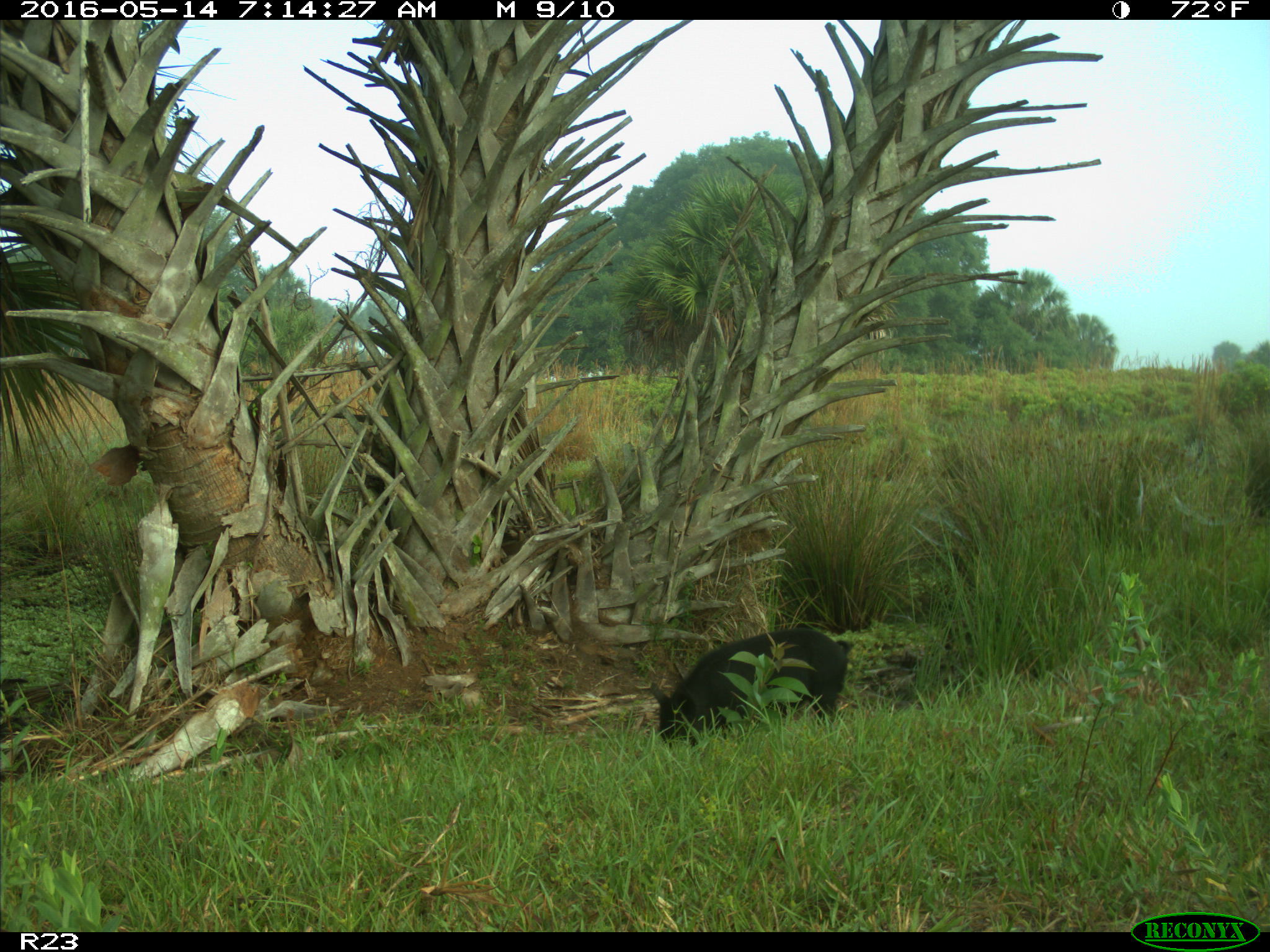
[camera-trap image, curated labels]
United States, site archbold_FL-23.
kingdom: Animalia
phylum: Chordata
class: Mammalia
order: Artiodactyla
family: Suidae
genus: Sus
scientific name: Sus scrofa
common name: wild boar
Sus scrofa (wild boar).